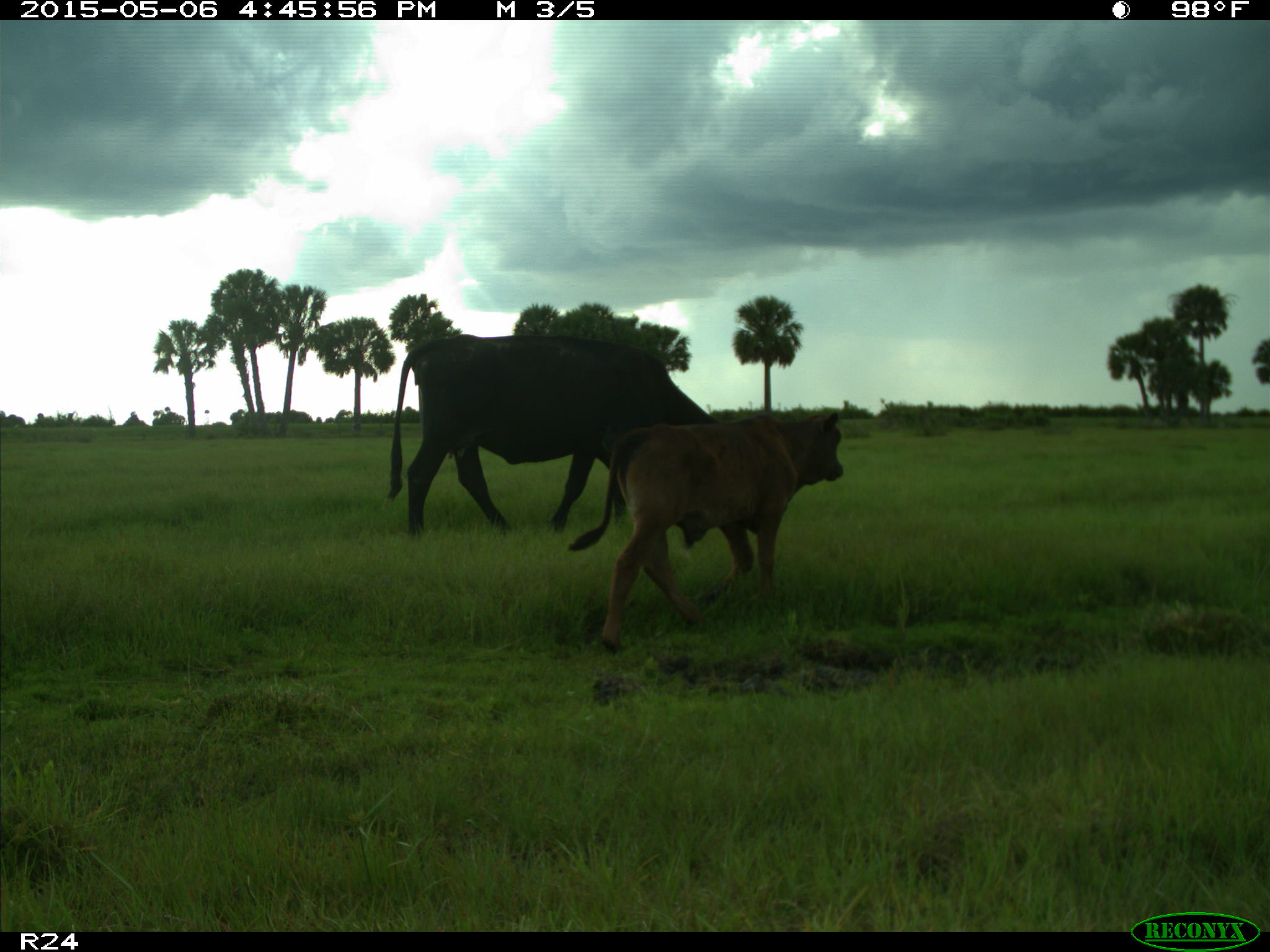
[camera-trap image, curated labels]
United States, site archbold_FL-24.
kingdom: Animalia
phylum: Chordata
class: Mammalia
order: Artiodactyla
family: Bovidae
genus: Bos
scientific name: Bos taurus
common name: domestic cow